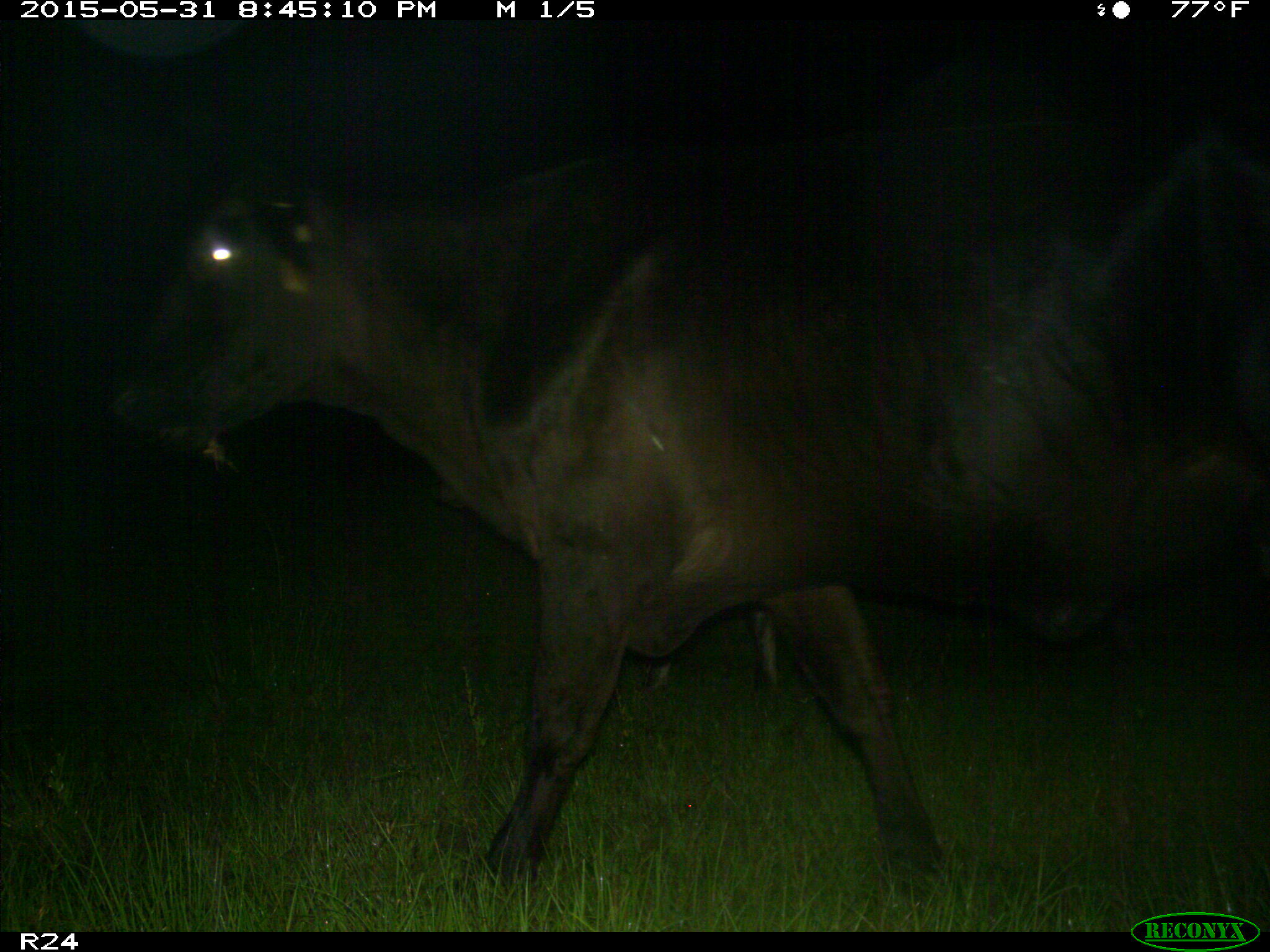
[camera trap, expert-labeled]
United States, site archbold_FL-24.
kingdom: Animalia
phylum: Chordata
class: Mammalia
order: Artiodactyla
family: Bovidae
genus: Bos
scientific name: Bos taurus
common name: domestic cow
Bos taurus (domestic cow).